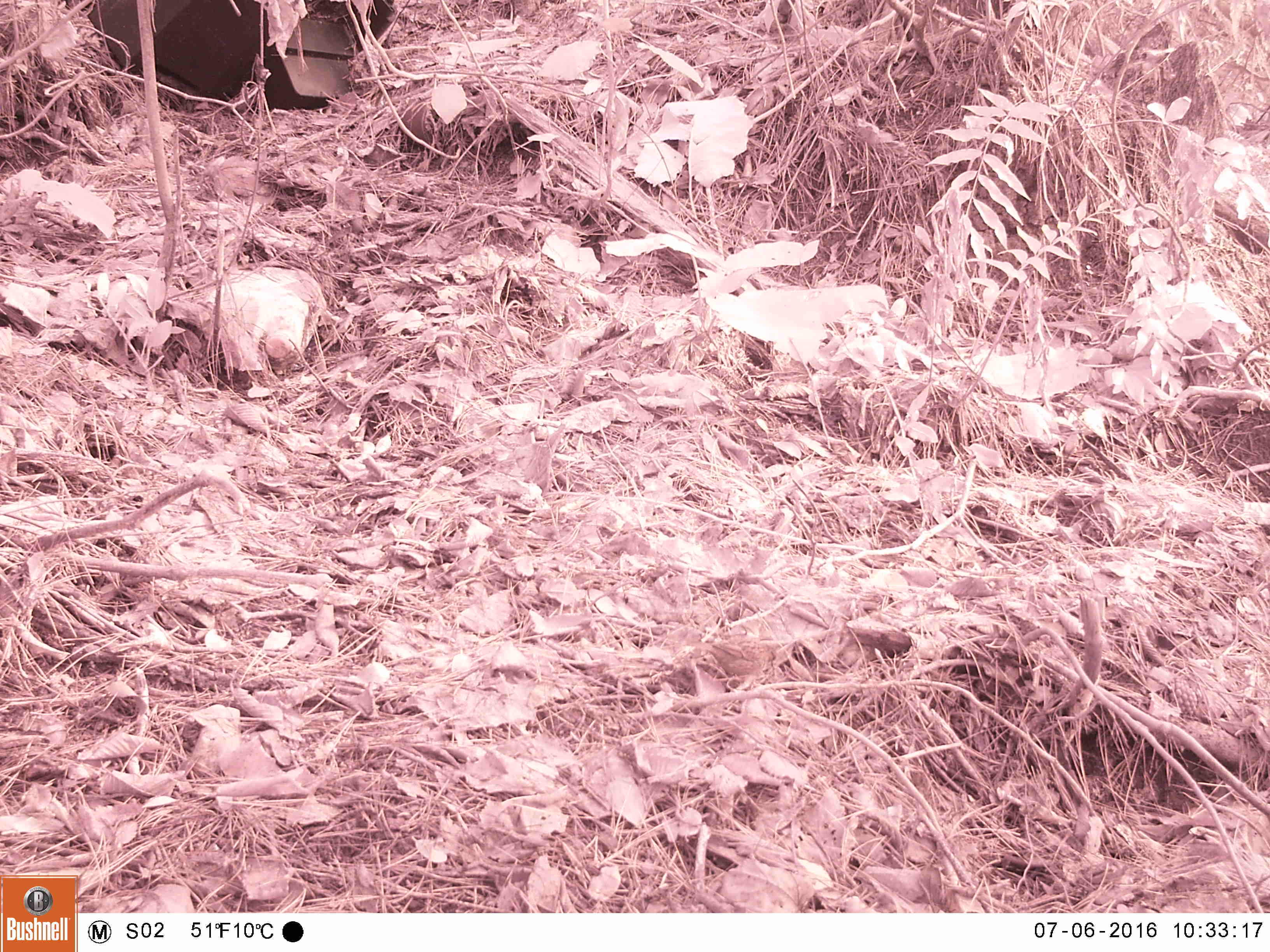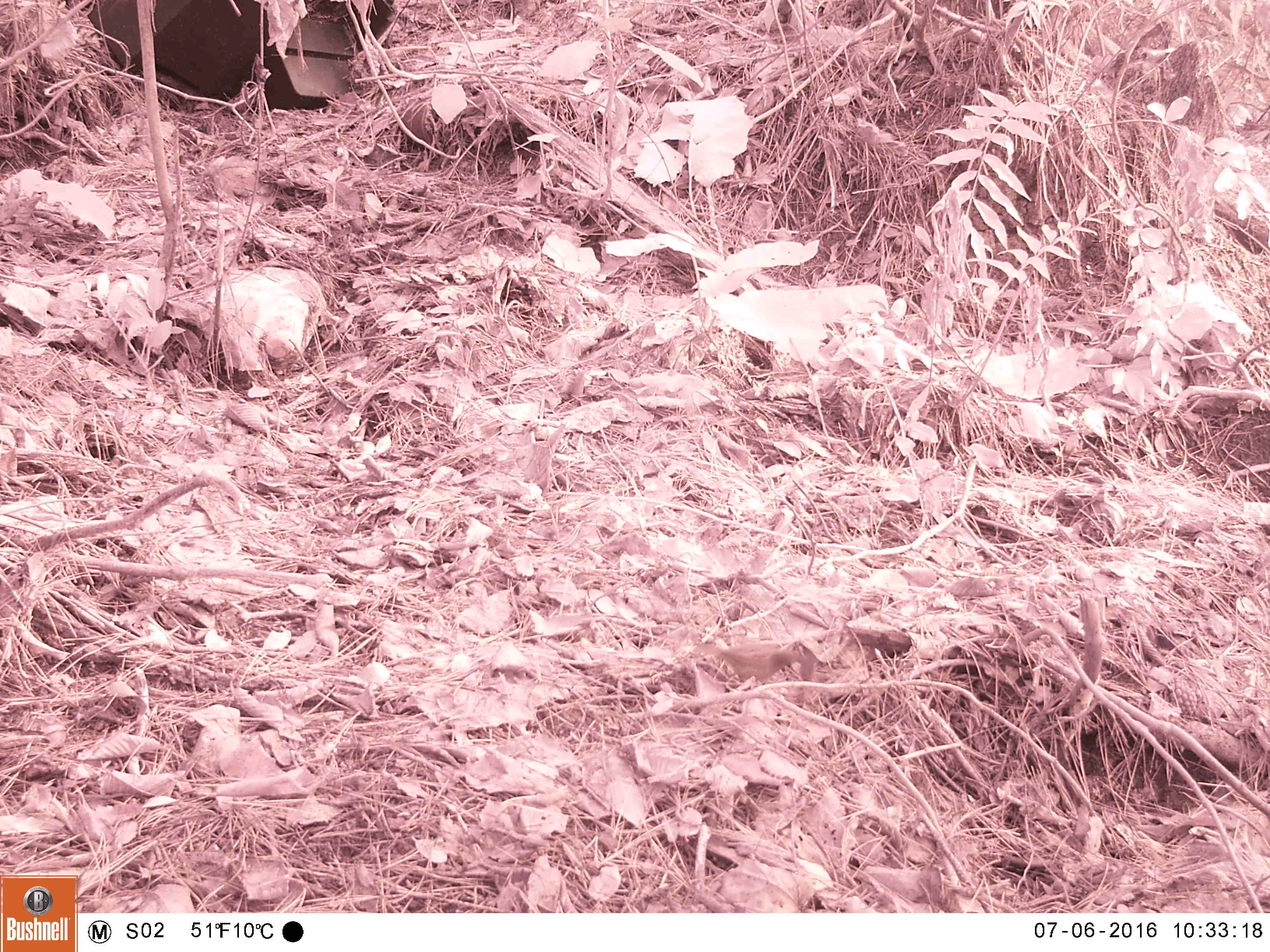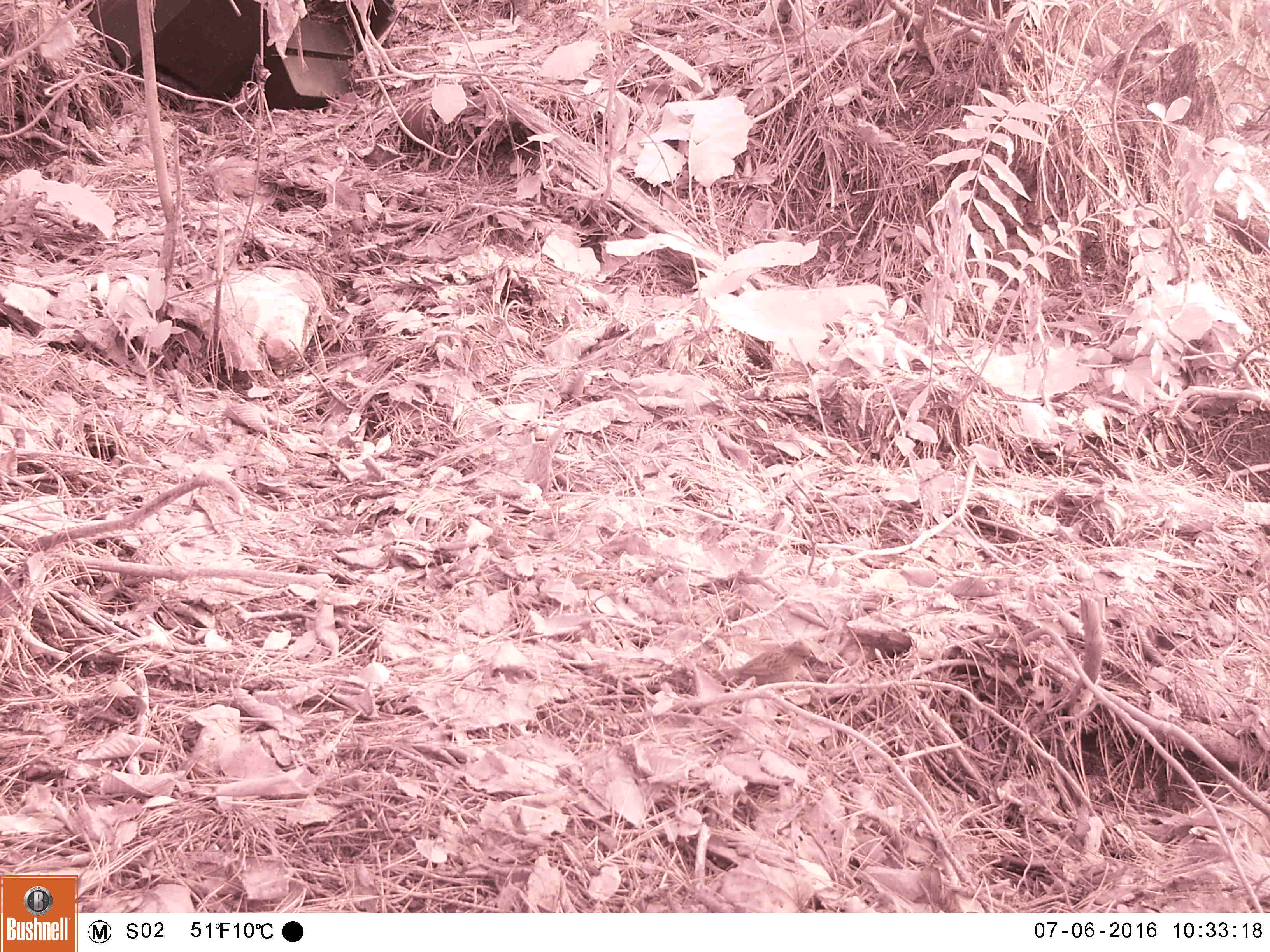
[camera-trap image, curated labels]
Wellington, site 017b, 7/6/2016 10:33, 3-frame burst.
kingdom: Animalia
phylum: Chordata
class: Aves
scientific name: Aves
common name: bird